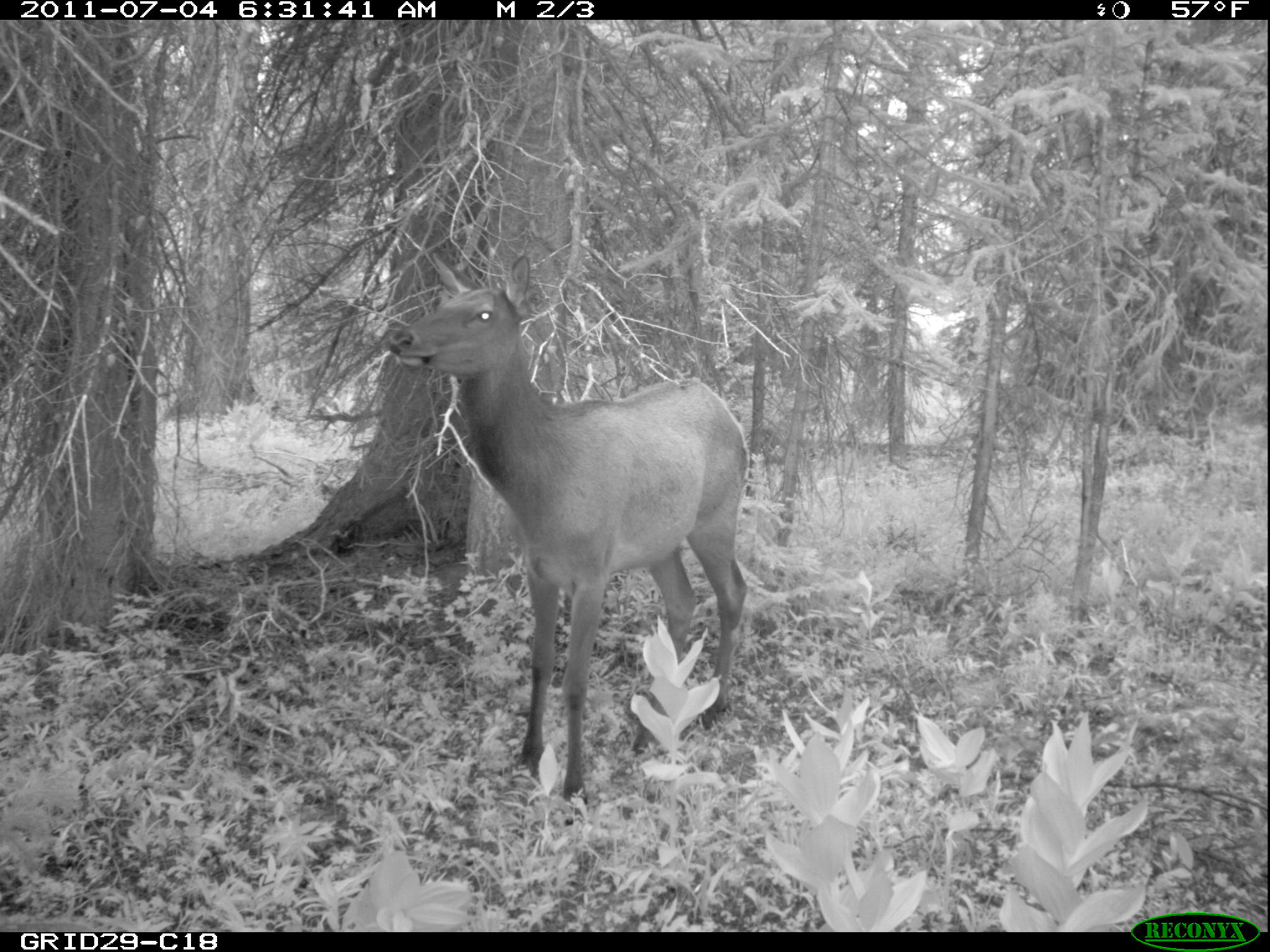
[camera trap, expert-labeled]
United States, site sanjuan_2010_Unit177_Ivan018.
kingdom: Animalia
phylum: Chordata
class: Mammalia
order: Artiodactyla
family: Cervidae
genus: Cervus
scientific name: Cervus elaphus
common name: red deer